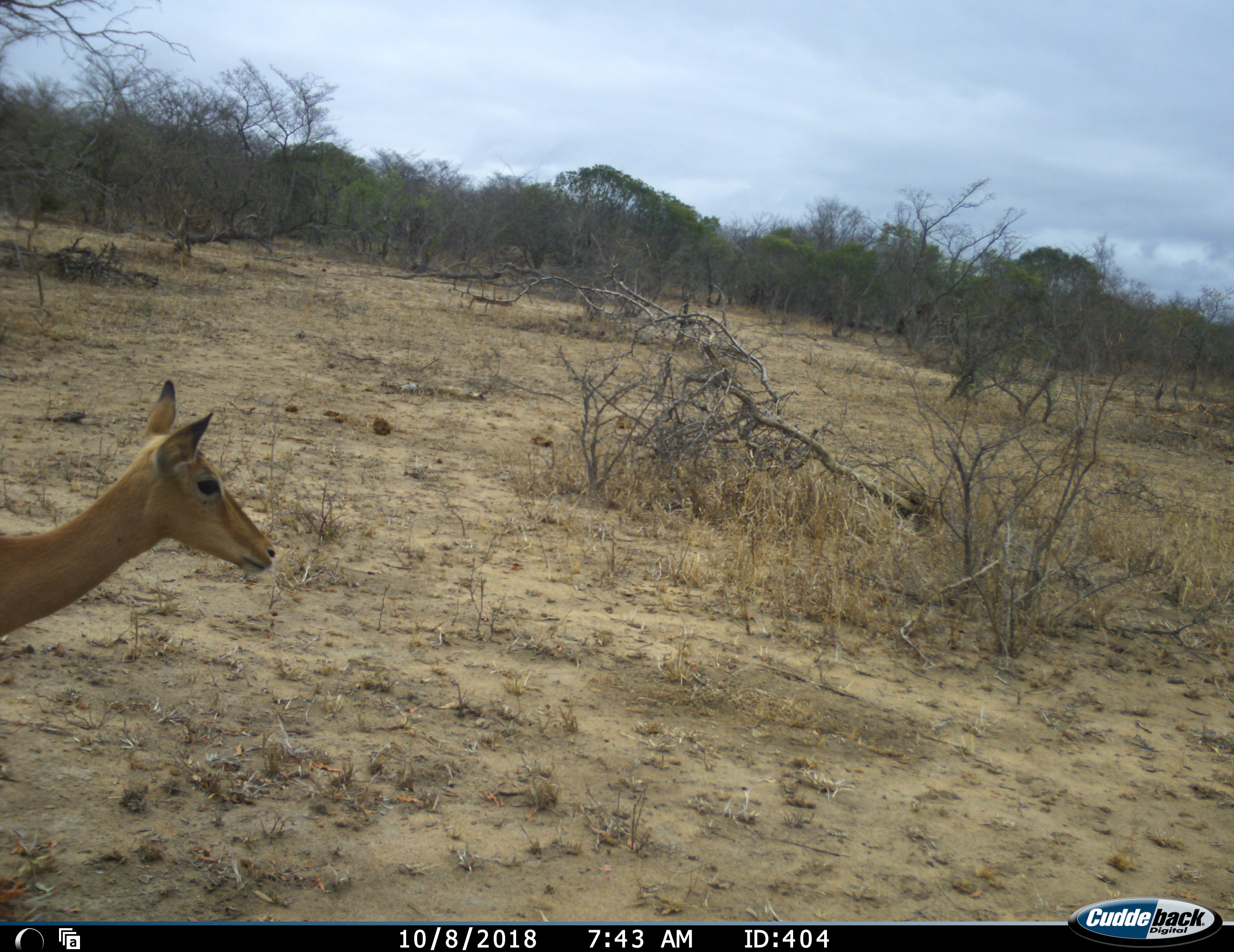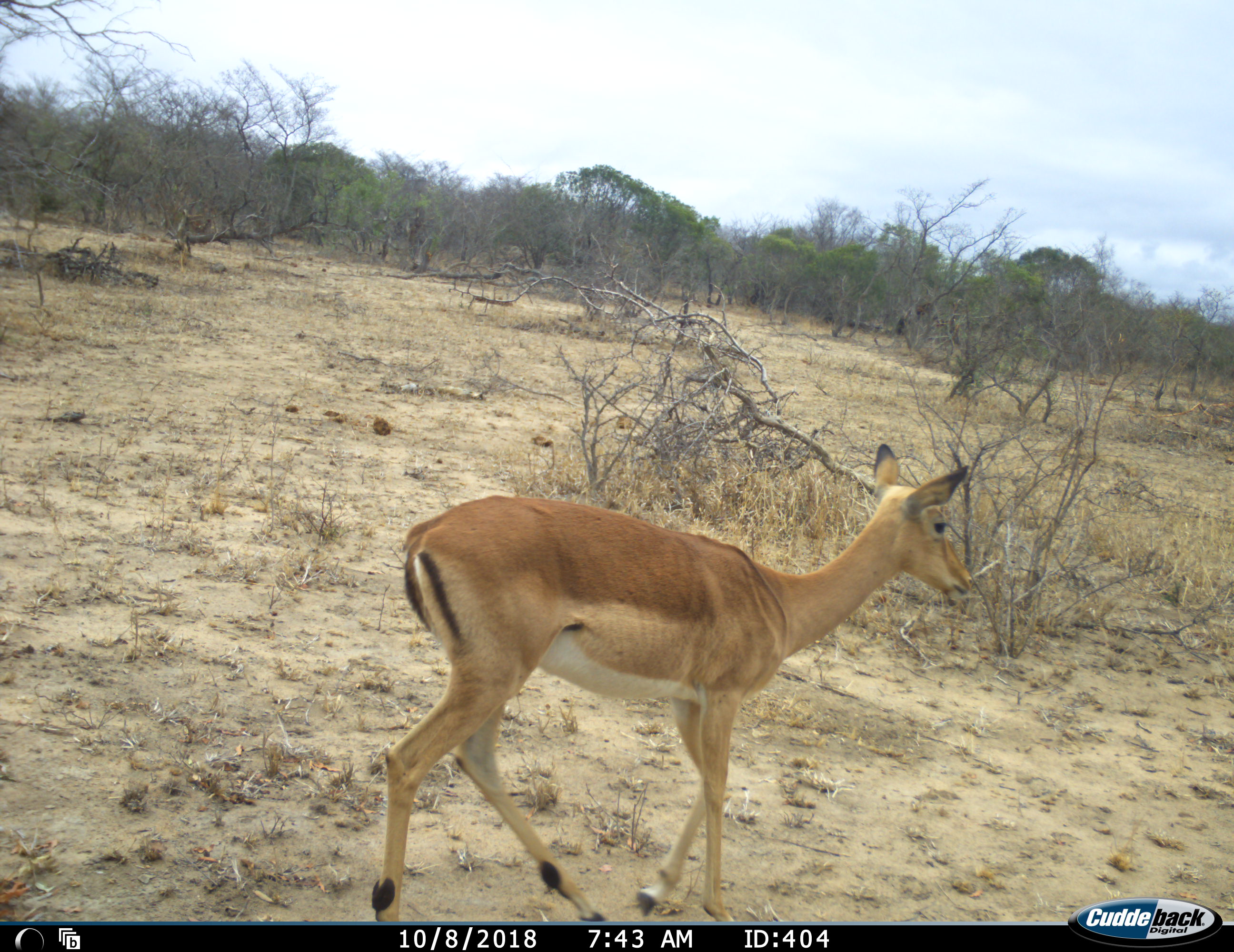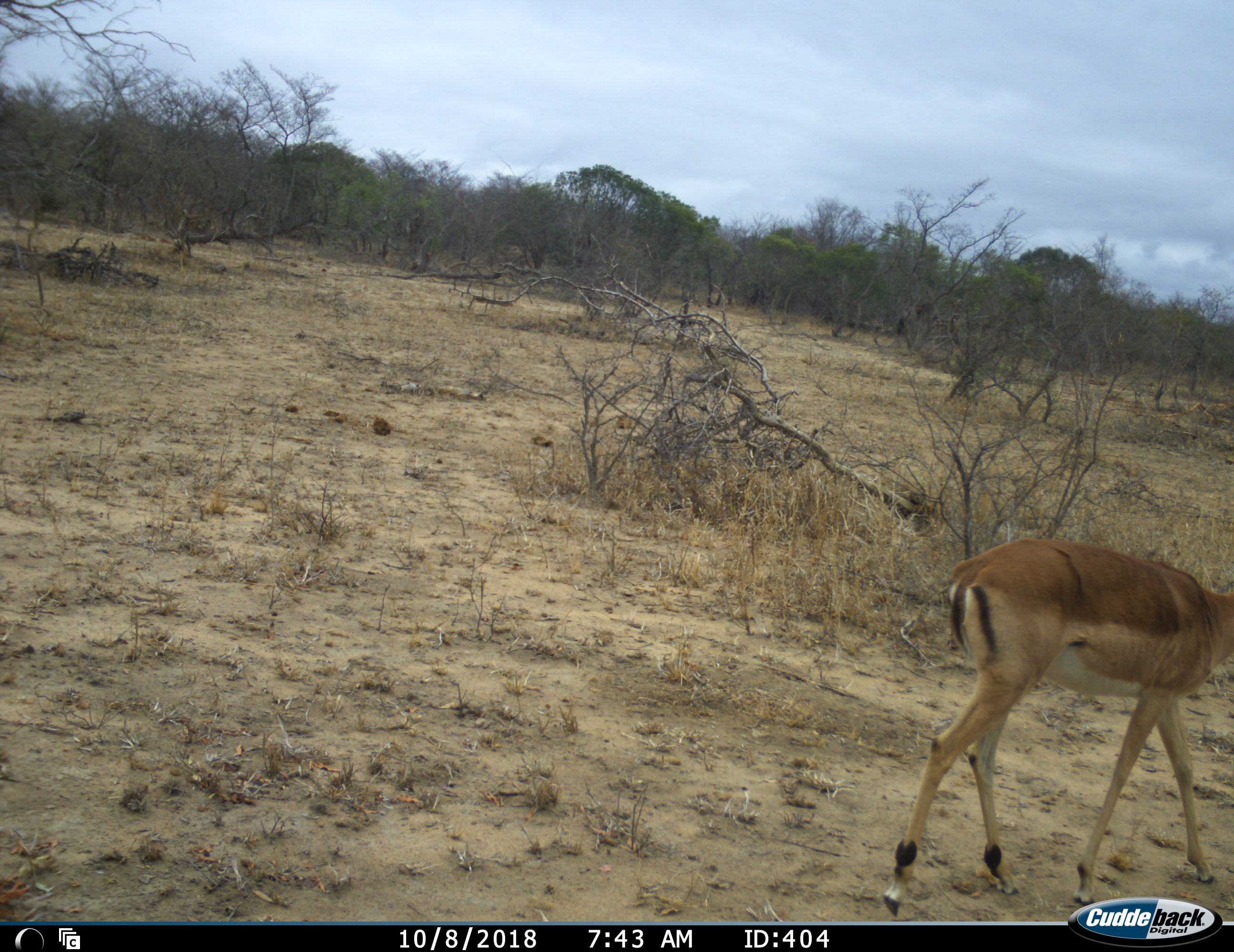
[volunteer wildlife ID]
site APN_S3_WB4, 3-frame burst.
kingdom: Animalia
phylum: Chordata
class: Mammalia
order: Artiodactyla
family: Bovidae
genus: Aepyceros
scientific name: Aepyceros melampus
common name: impala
Impala (Aepyceros melampus), count 1. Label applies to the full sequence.